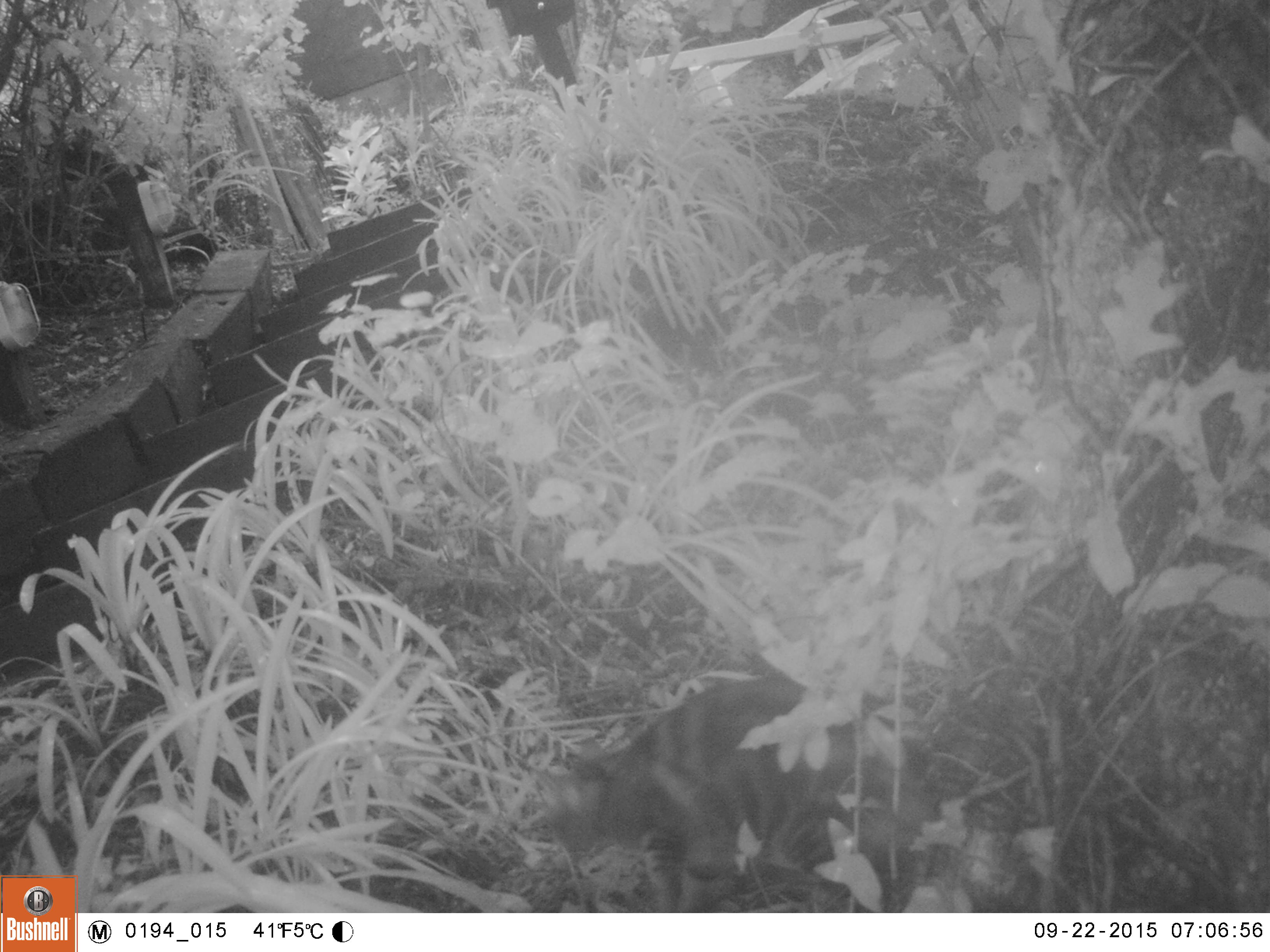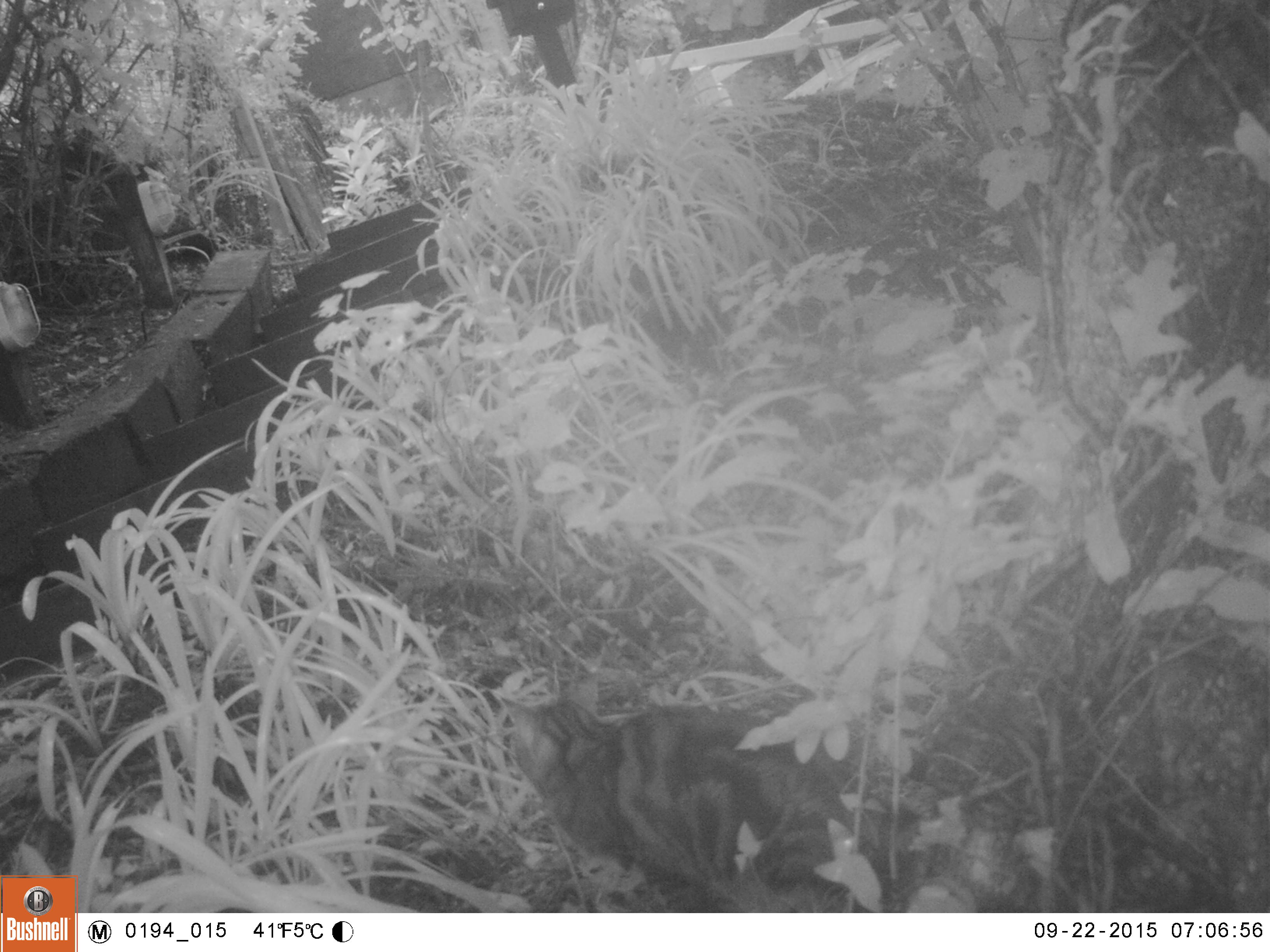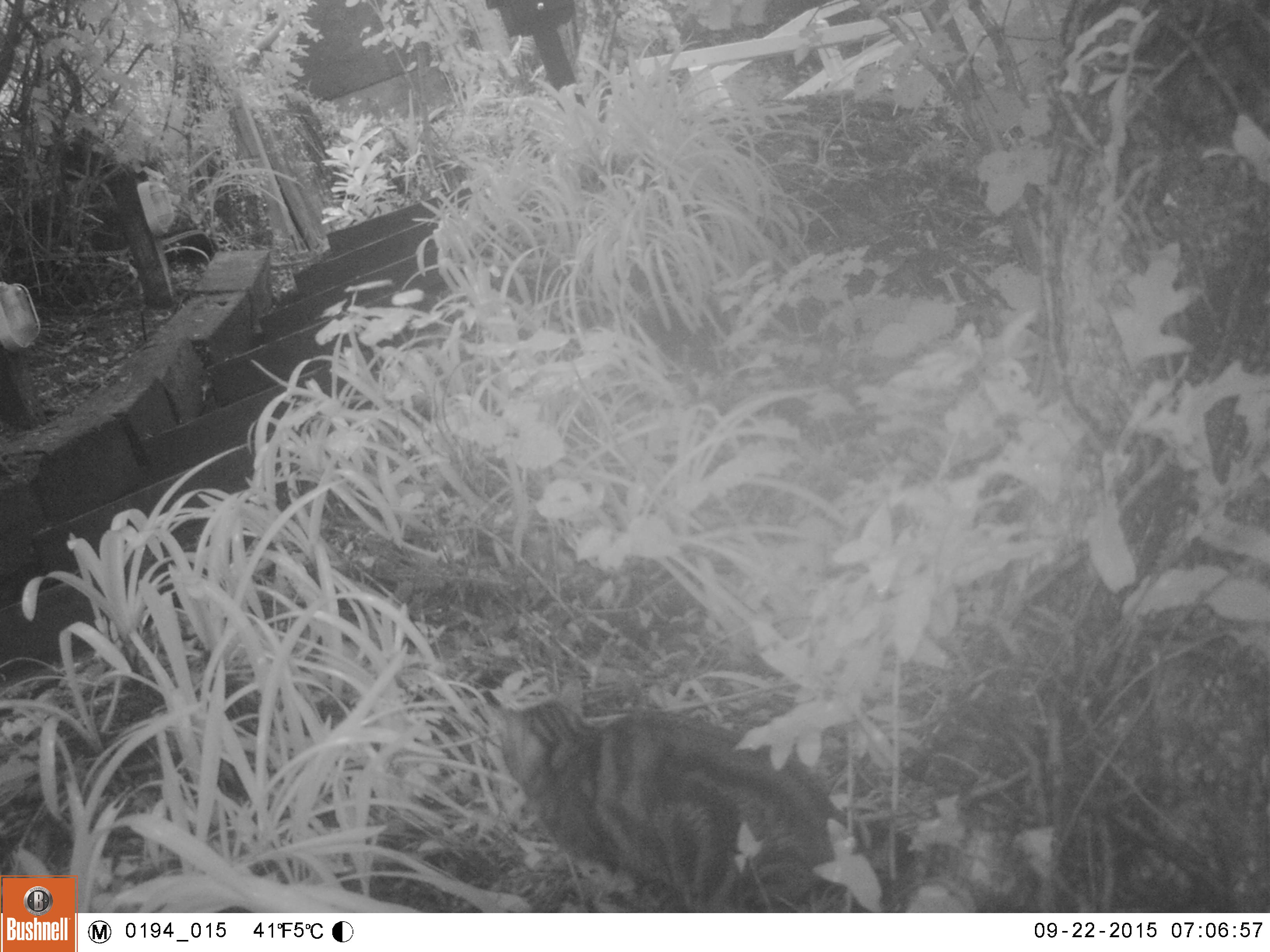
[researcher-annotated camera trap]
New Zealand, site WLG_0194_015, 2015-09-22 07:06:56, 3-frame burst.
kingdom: Animalia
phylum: Chordata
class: Mammalia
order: Carnivora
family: Felidae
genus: Felis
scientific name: Felis catus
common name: domestic cat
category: cat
Cat (domestic cat) (Felis catus).